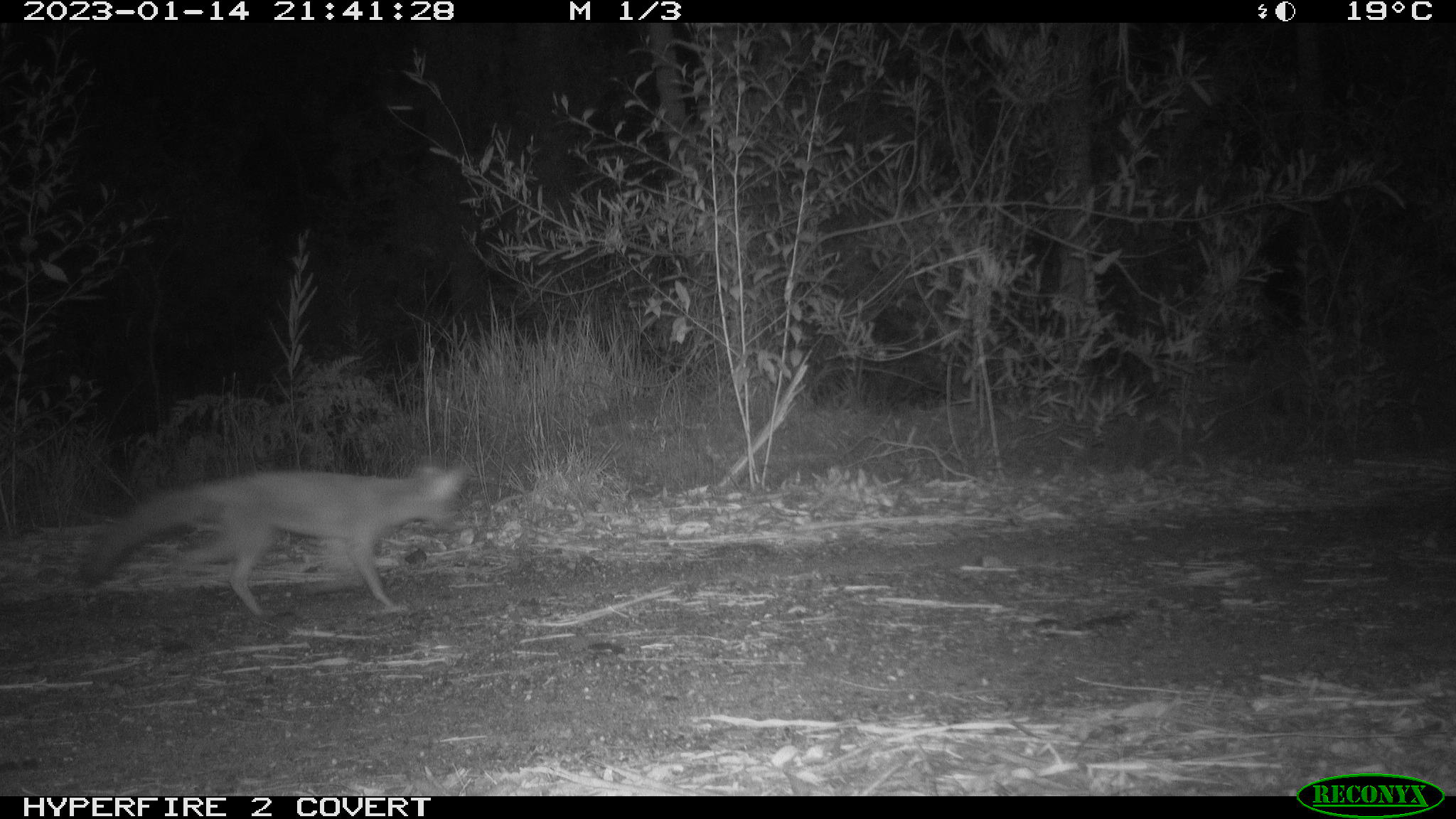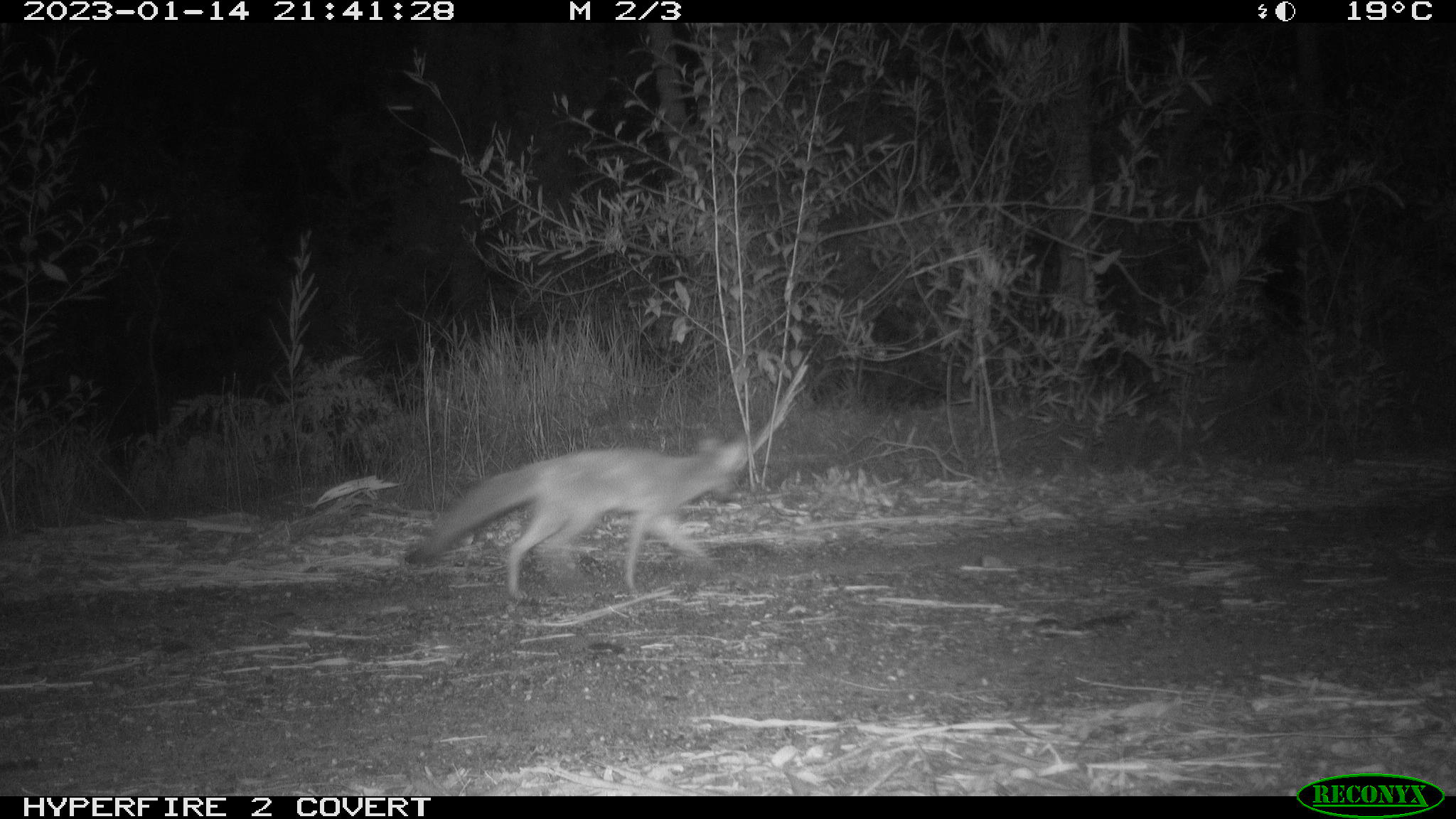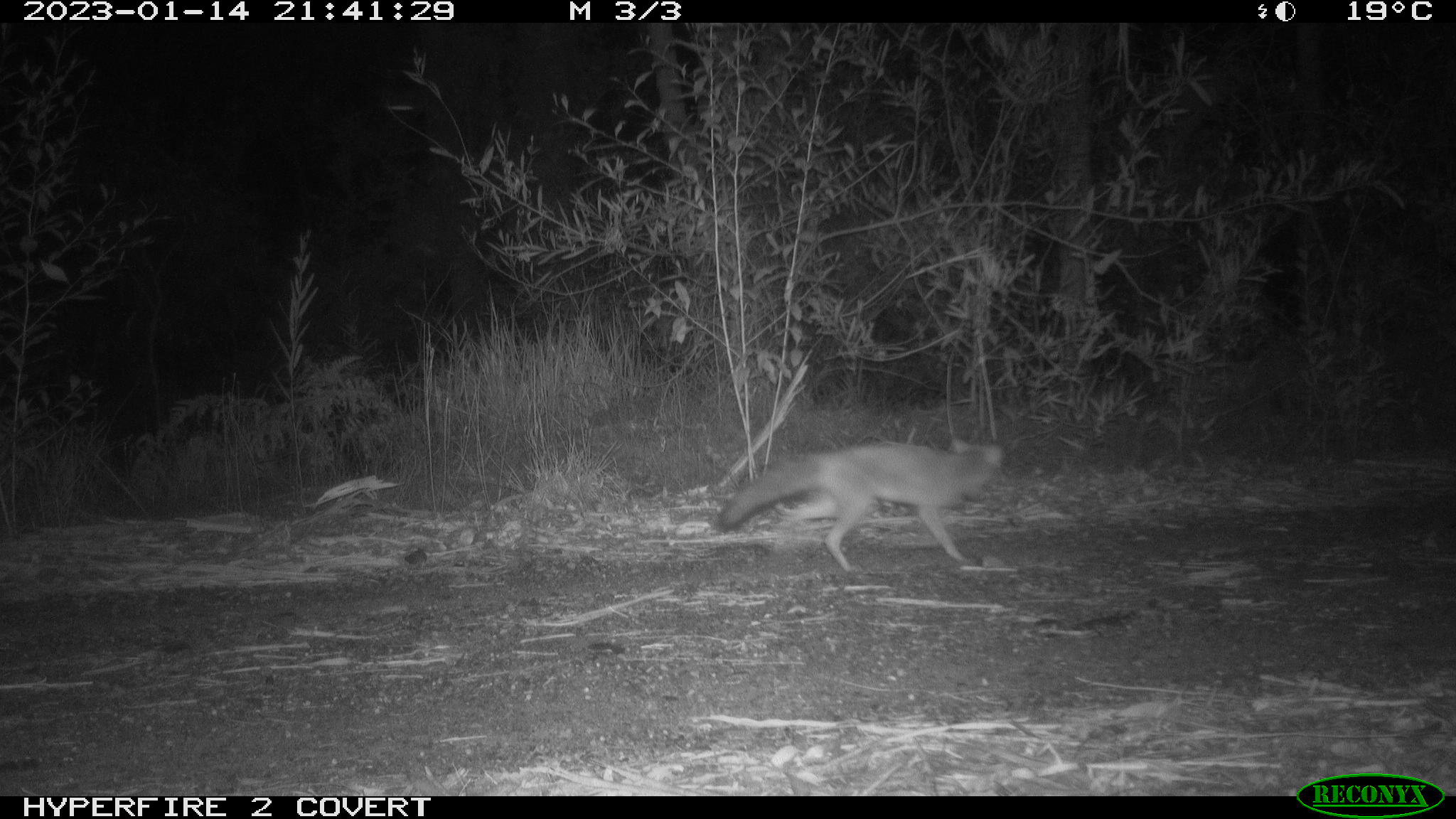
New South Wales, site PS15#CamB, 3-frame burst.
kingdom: Animalia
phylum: Chordata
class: Mammalia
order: Carnivora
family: Canidae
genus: Vulpes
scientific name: Vulpes vulpes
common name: red fox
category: fox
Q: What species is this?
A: Fox (red fox) (Vulpes vulpes).